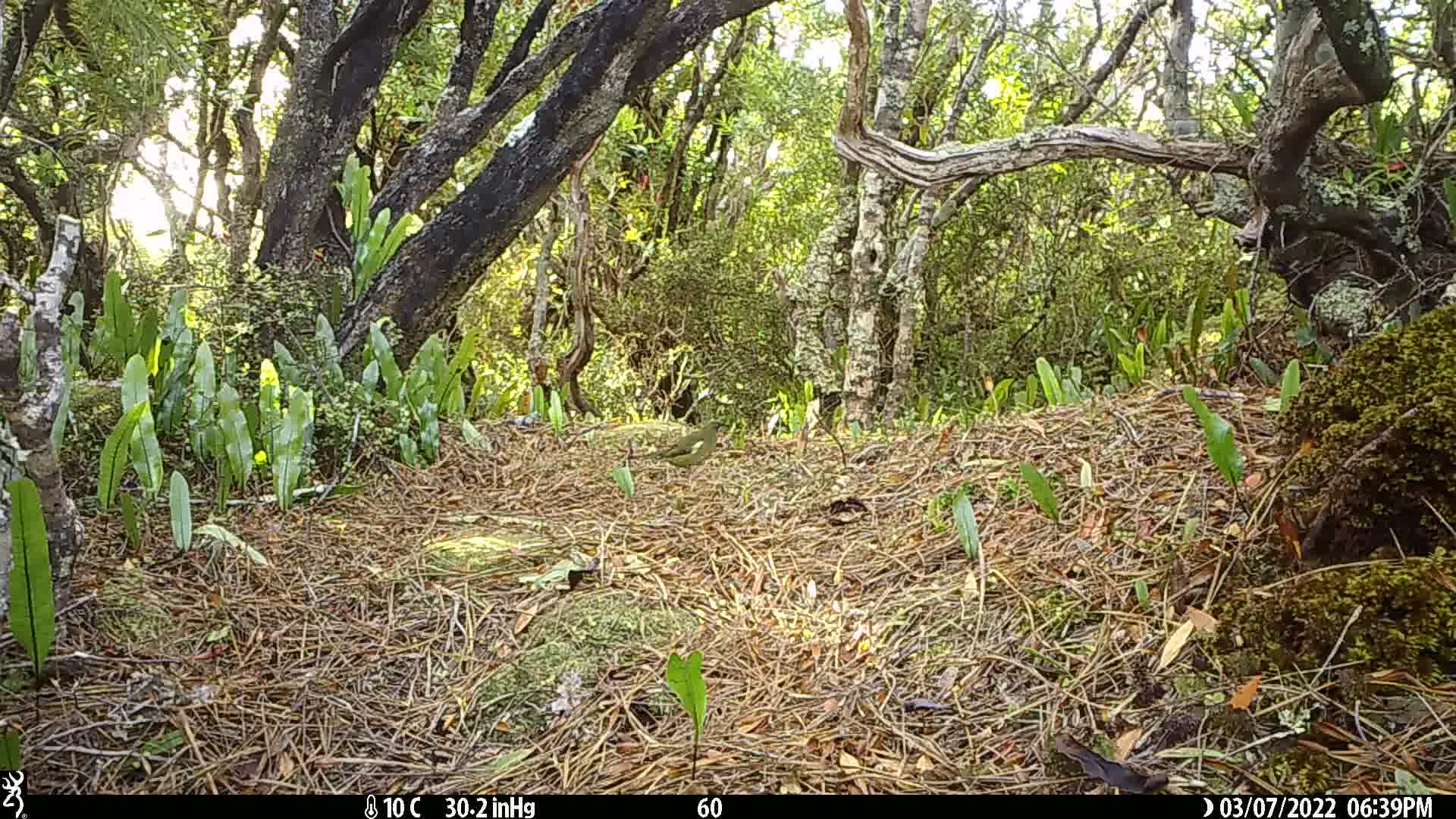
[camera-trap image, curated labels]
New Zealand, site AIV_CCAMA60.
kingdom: Animalia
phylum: Chordata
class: Aves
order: Passeriformes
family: Meliphagidae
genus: Anthornis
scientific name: Anthornis melanura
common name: new zealand bellbird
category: bellbird